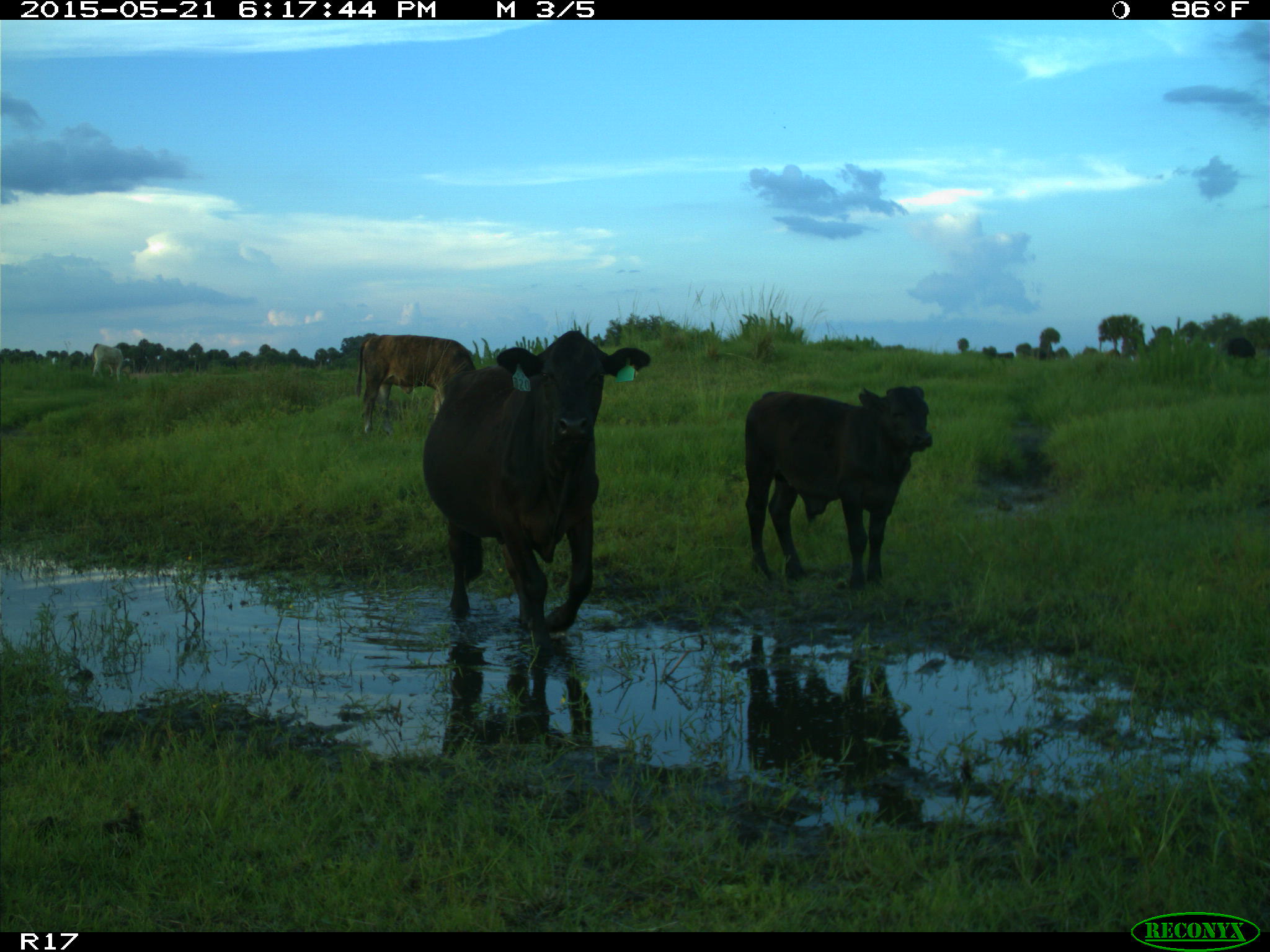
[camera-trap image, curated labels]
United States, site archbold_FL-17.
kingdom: Animalia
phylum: Chordata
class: Mammalia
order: Artiodactyla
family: Bovidae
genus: Bos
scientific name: Bos taurus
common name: domestic cow